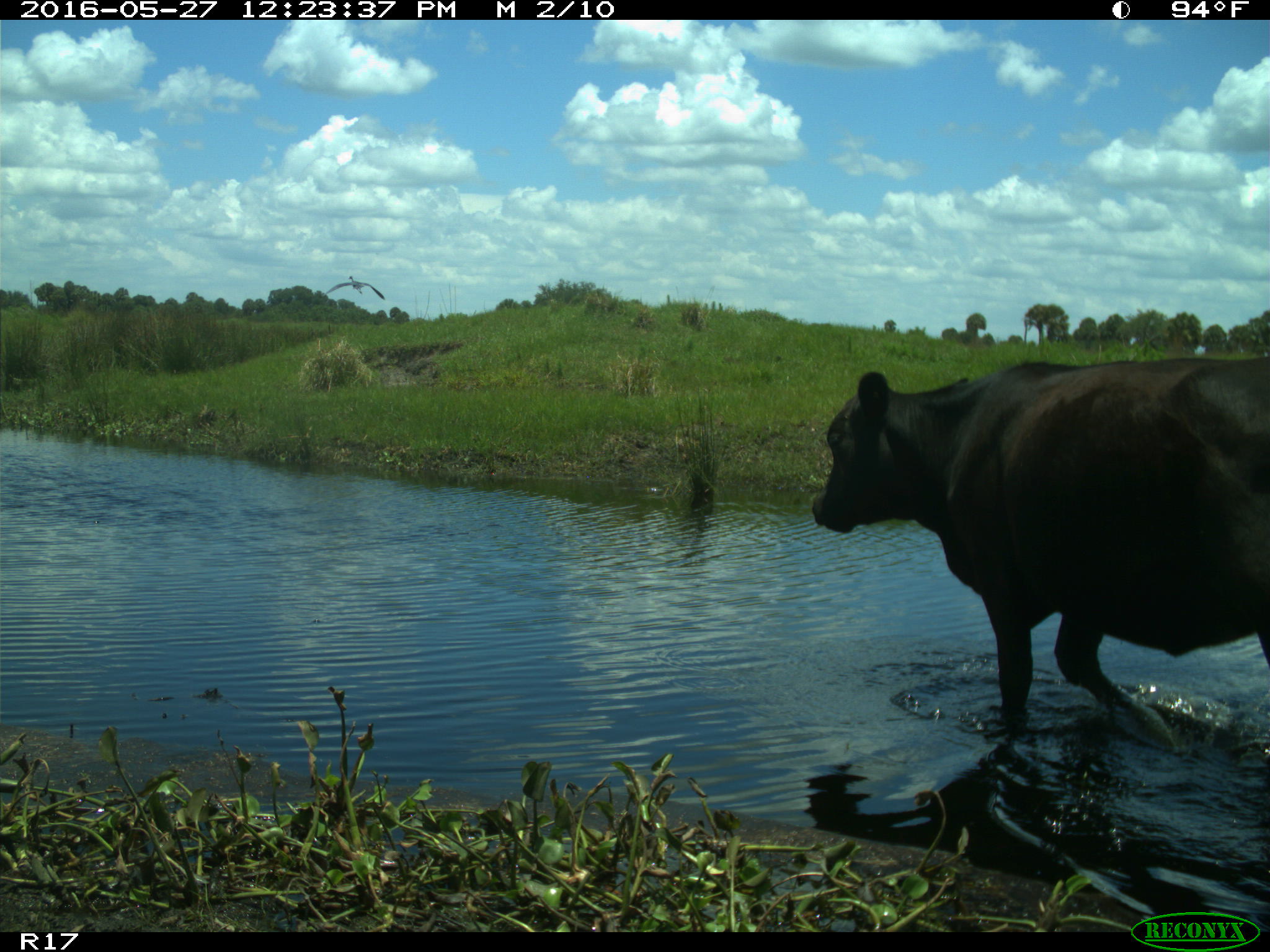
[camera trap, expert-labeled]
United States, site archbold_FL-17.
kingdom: Animalia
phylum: Chordata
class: Mammalia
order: Artiodactyla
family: Bovidae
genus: Bos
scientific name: Bos taurus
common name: domestic cow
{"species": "Bos taurus (domestic cow)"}